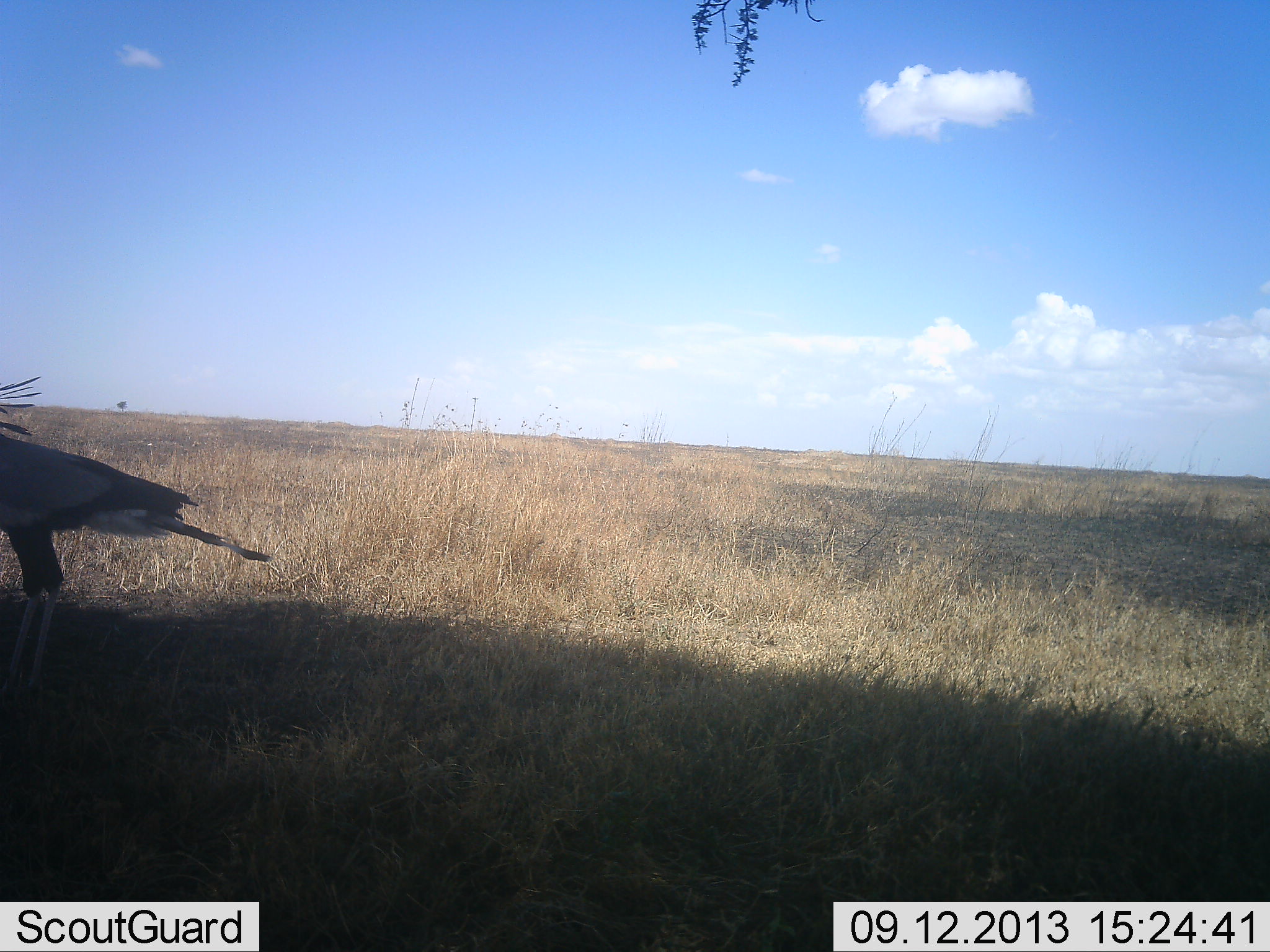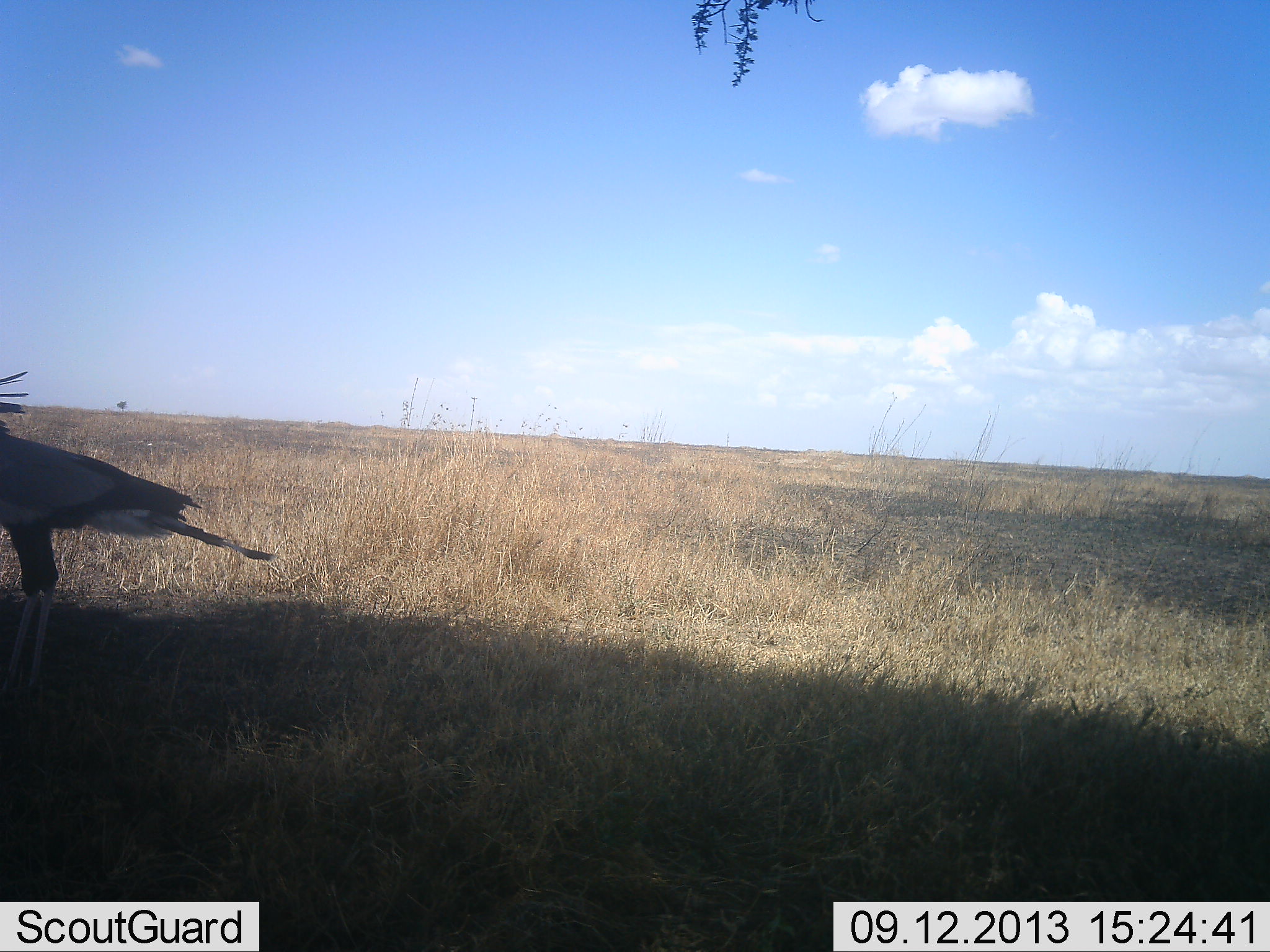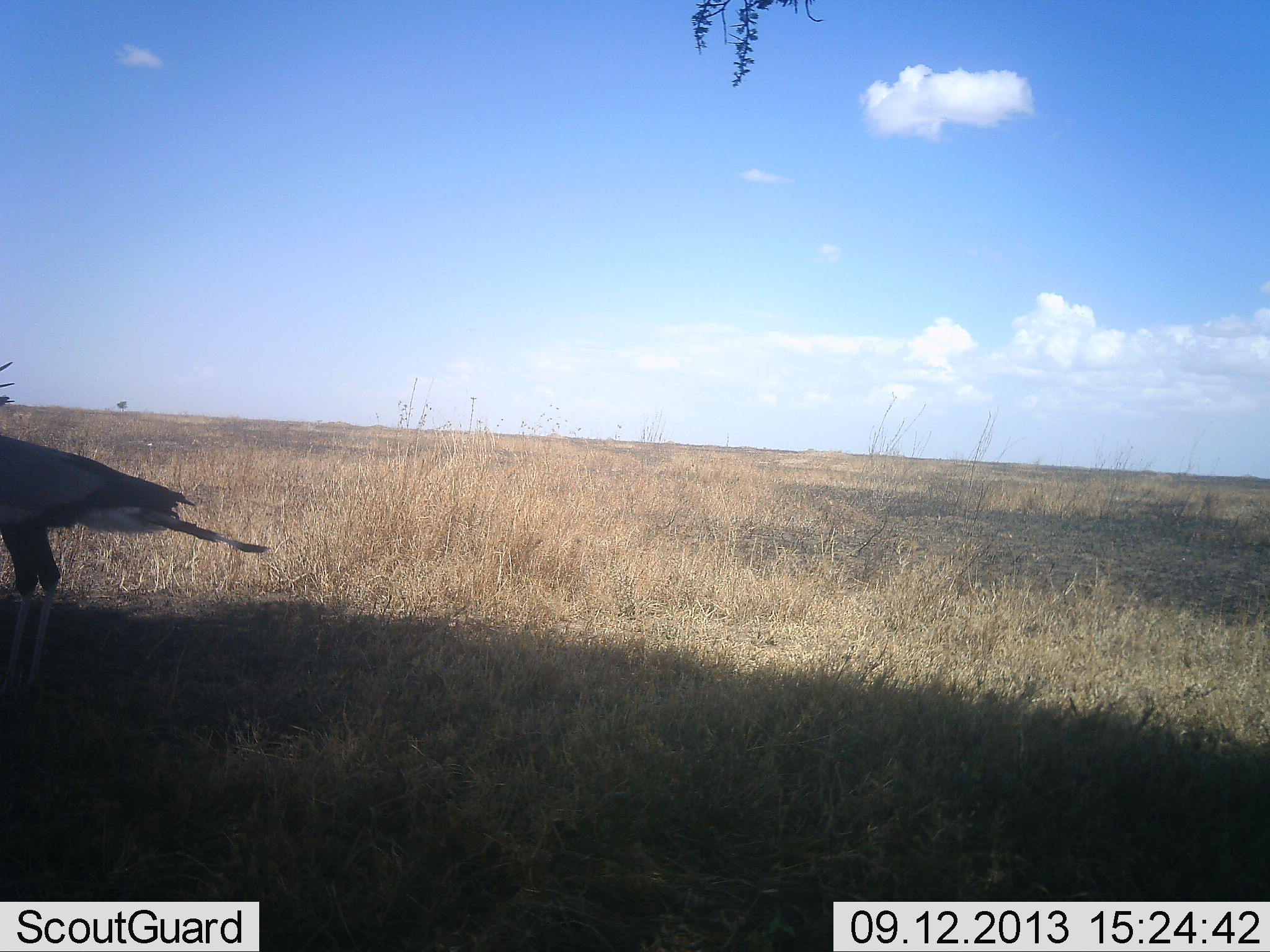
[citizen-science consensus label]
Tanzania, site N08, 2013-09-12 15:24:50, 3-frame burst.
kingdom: Animalia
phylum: Chordata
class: Aves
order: Accipitriformes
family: Sagittariidae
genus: Sagittarius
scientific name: Sagittarius serpentarius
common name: secretary bird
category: secretarybird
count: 1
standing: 100%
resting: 0%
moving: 0%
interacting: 0%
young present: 0%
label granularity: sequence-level